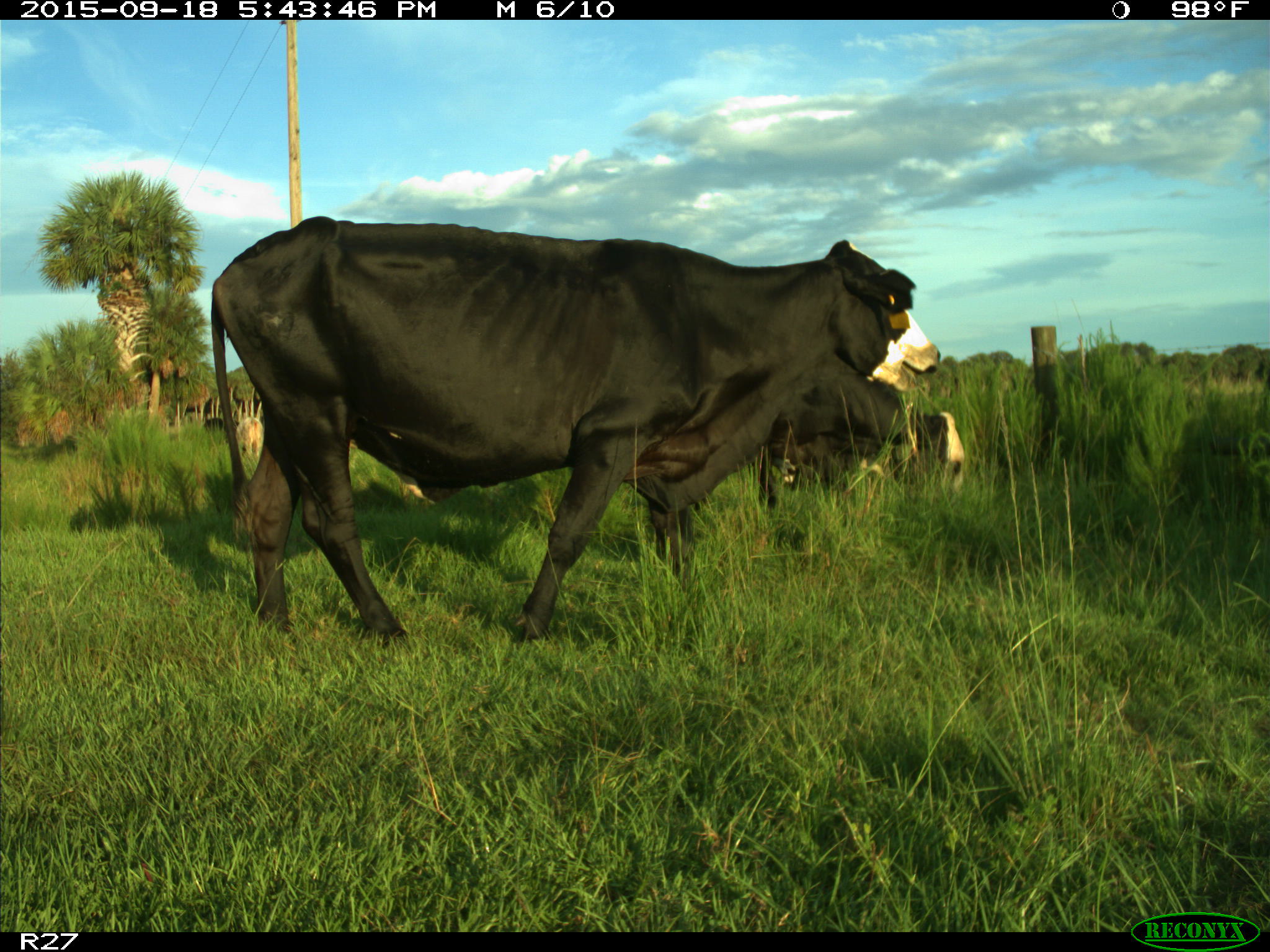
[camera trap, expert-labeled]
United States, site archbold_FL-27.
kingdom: Animalia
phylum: Chordata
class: Mammalia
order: Artiodactyla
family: Bovidae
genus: Bos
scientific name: Bos taurus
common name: domestic cow